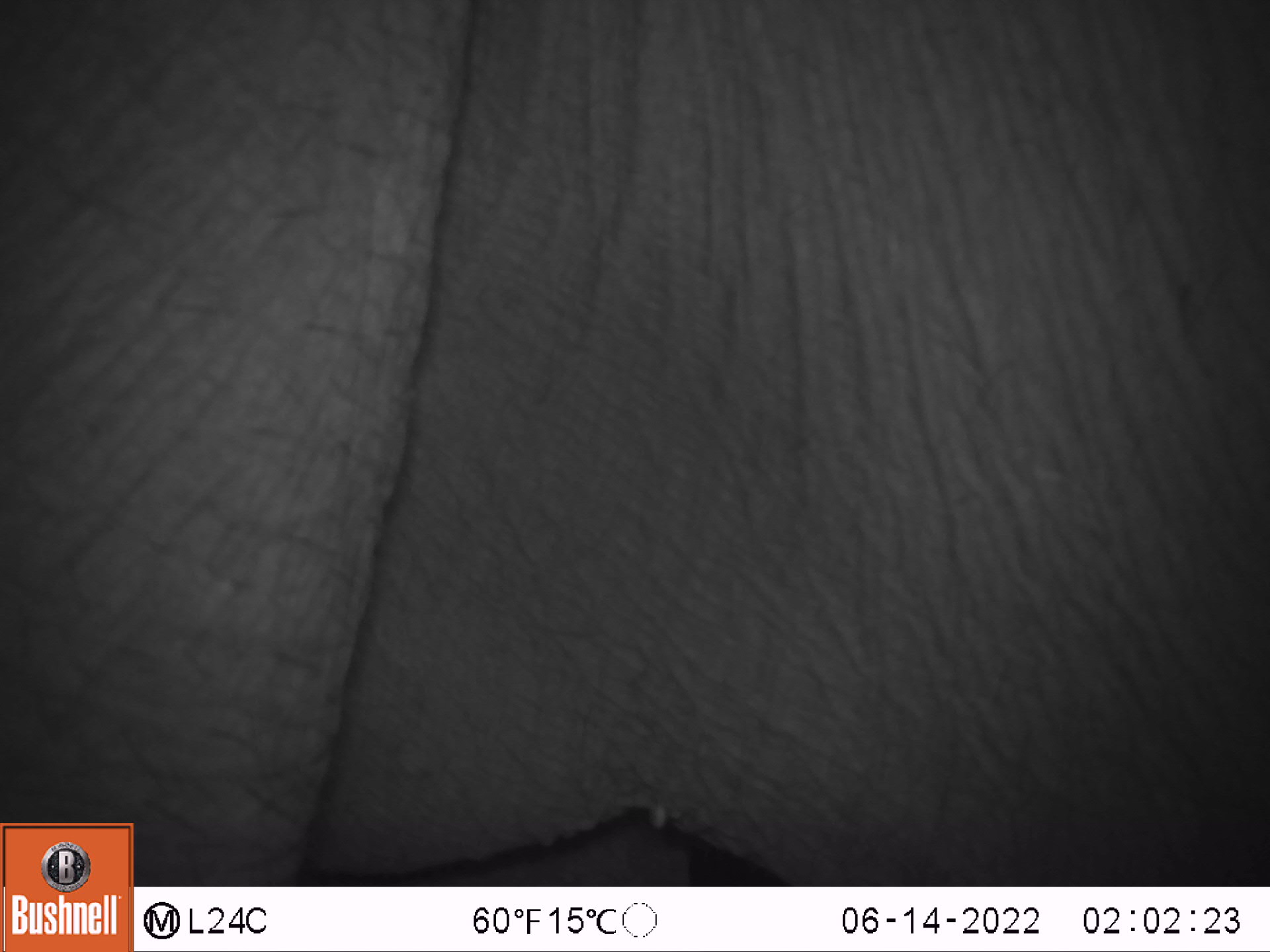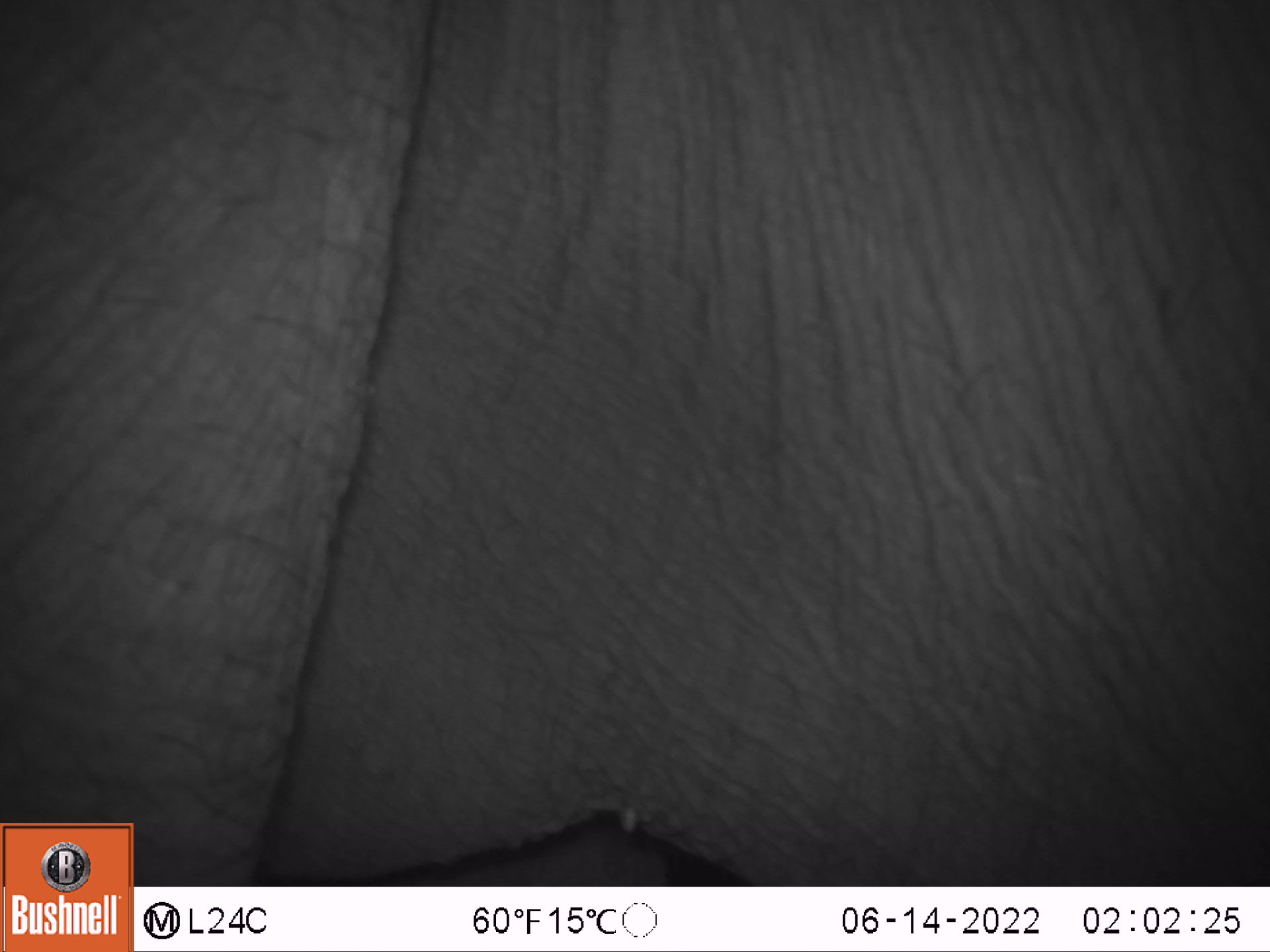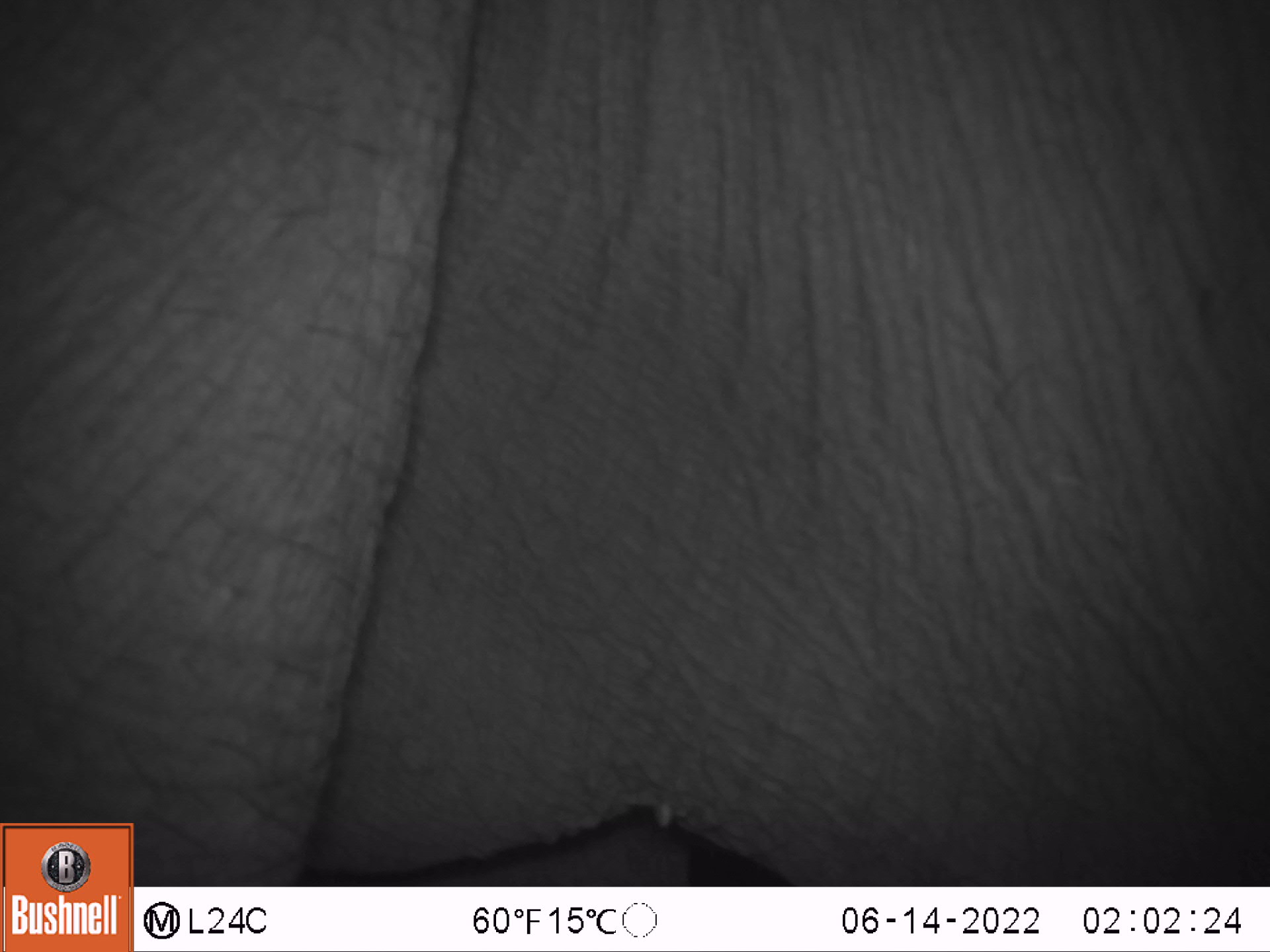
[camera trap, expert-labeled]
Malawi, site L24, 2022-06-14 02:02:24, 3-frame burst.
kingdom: Animalia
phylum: Chordata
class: Mammalia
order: Proboscidea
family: Elephantidae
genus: Loxodonta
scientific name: Loxodonta africana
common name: african savanna elephant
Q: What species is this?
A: African savanna elephant (Loxodonta africana).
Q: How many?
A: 1.